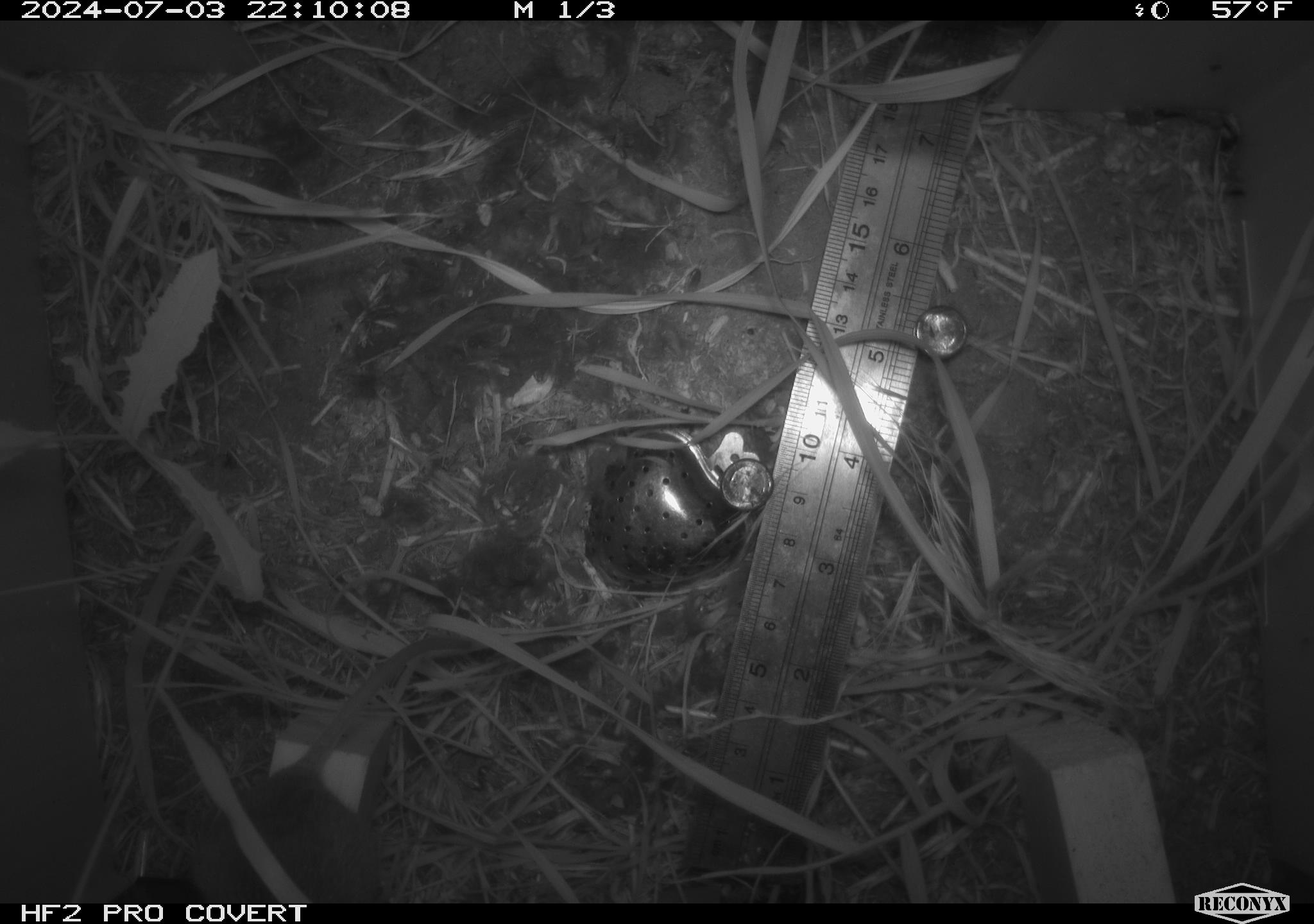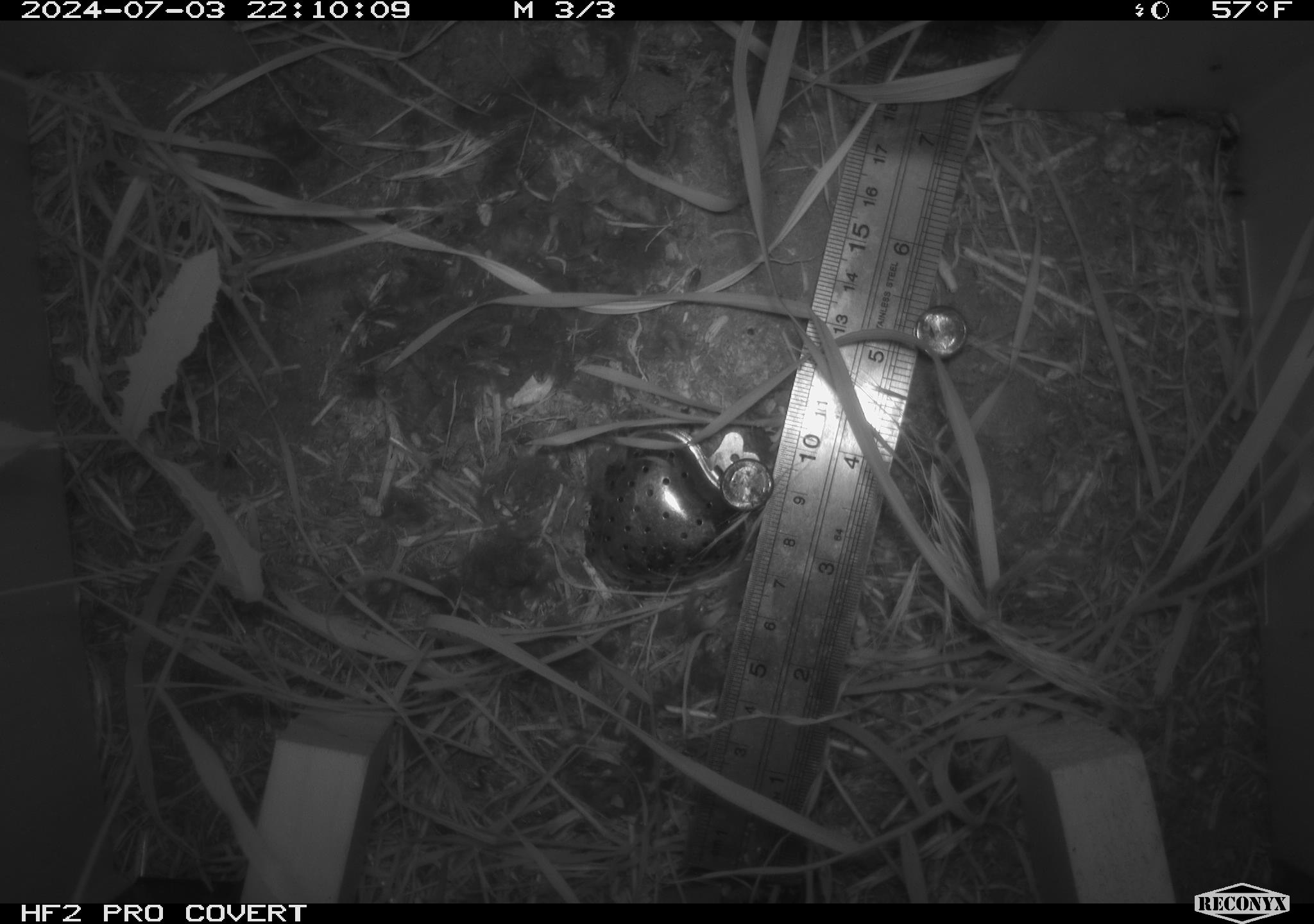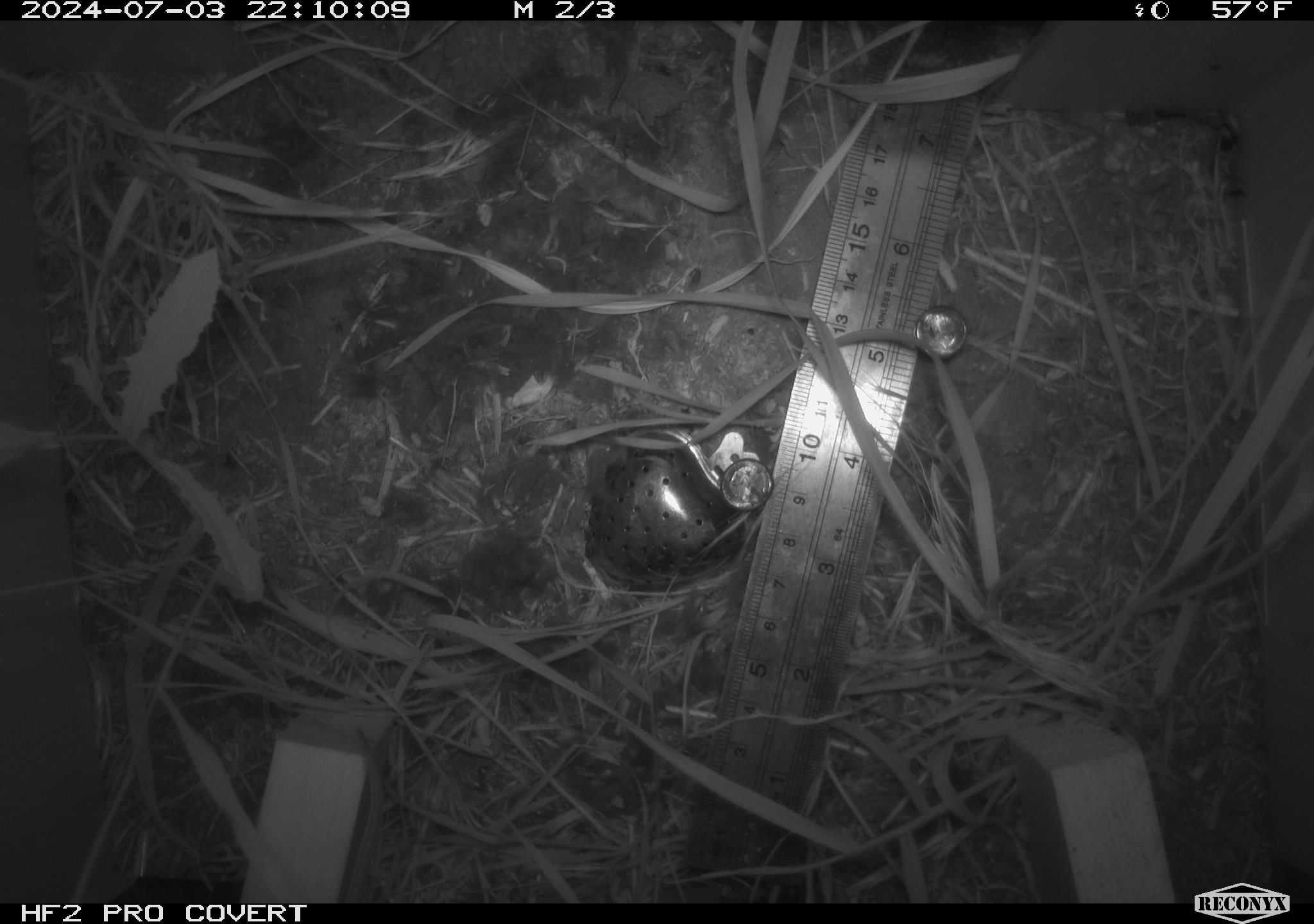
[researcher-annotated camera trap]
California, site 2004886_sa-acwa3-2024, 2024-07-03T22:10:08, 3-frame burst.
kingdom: Animalia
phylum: Chordata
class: Mammalia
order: Rodentia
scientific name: Rodentia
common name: mouse species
Mouse species (Rodentia).